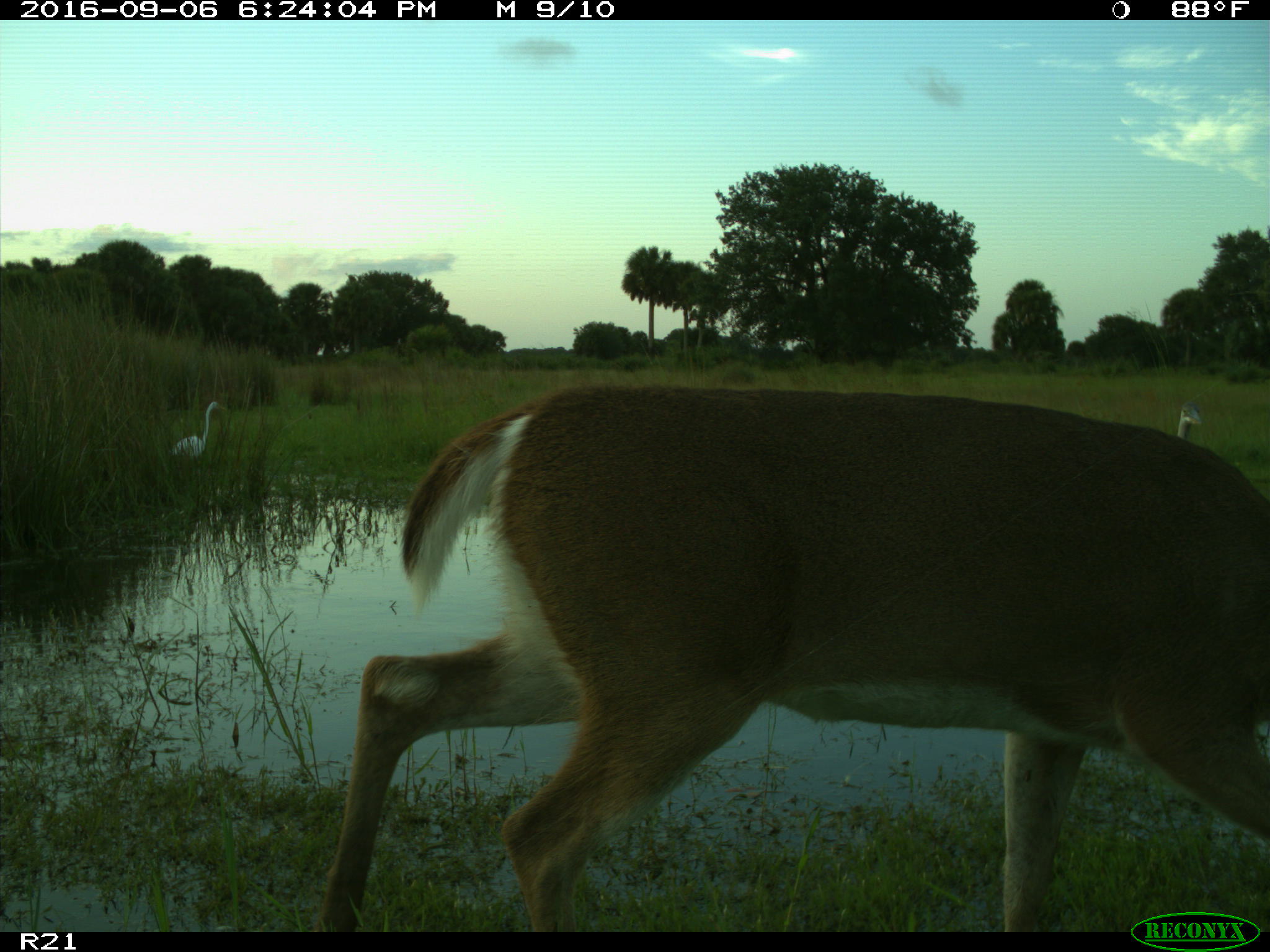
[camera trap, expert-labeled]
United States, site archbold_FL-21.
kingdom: Animalia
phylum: Chordata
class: Mammalia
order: Artiodactyla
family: Cervidae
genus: Odocoileus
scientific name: Odocoileus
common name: deer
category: unidentified deer